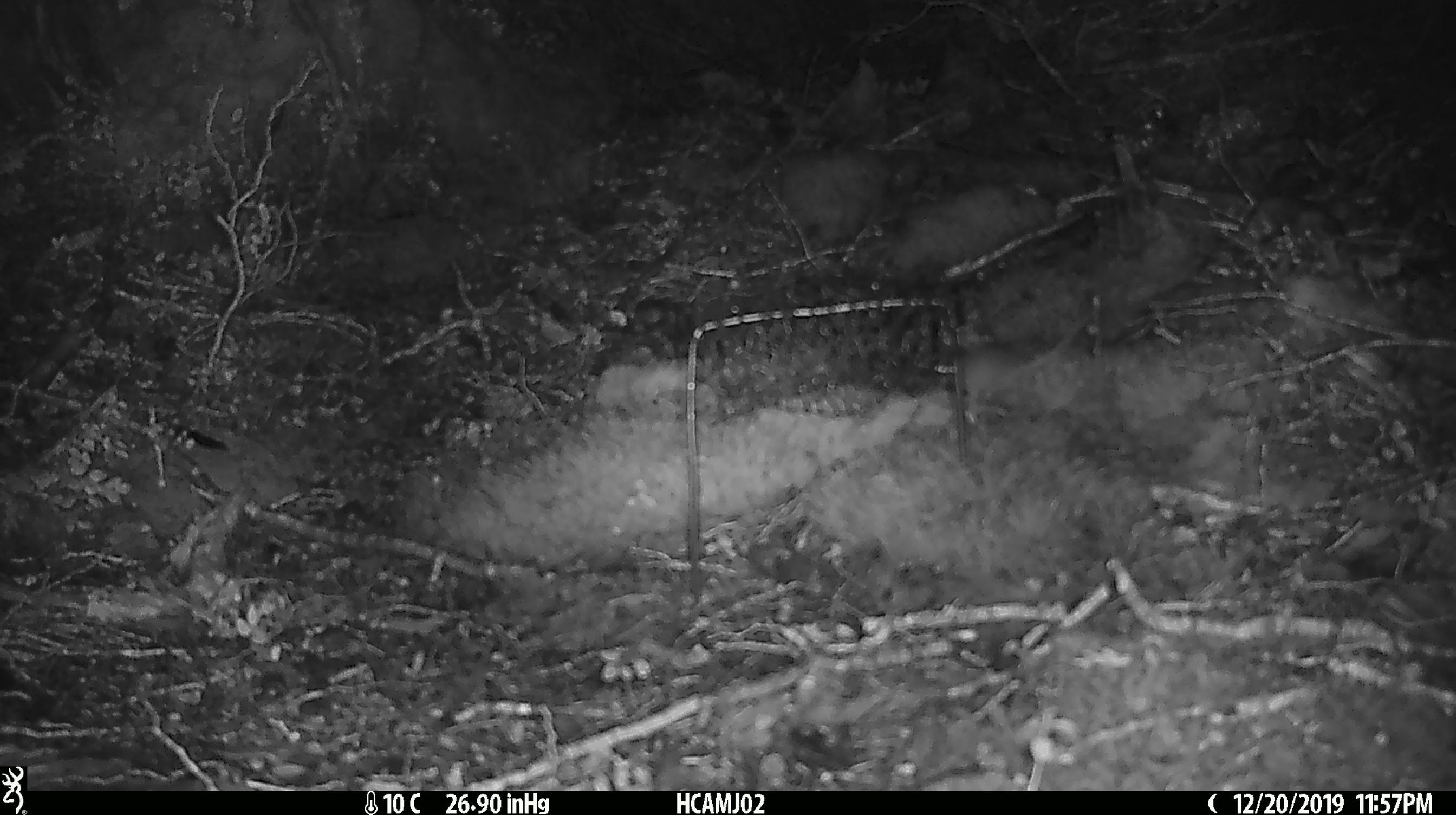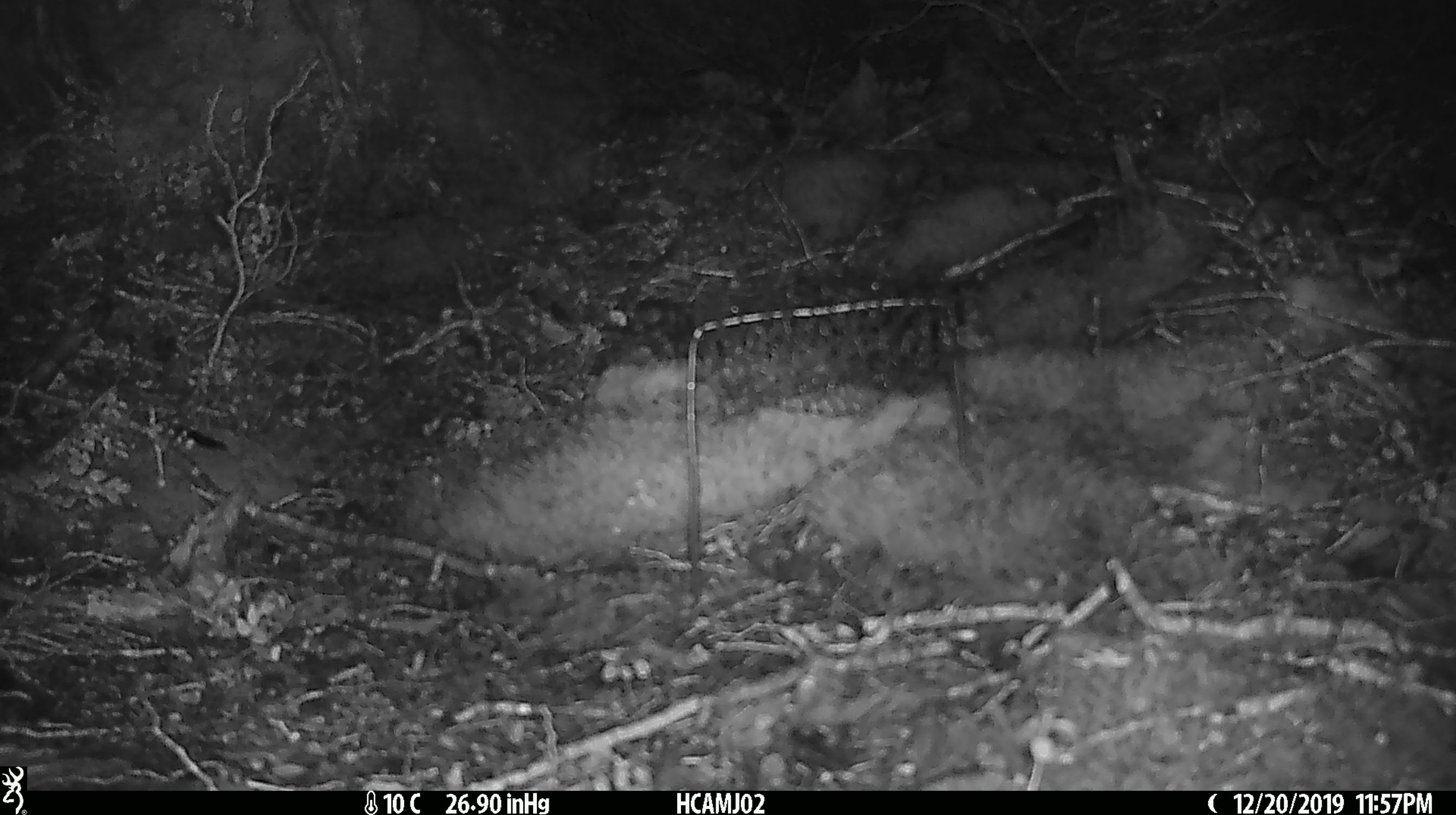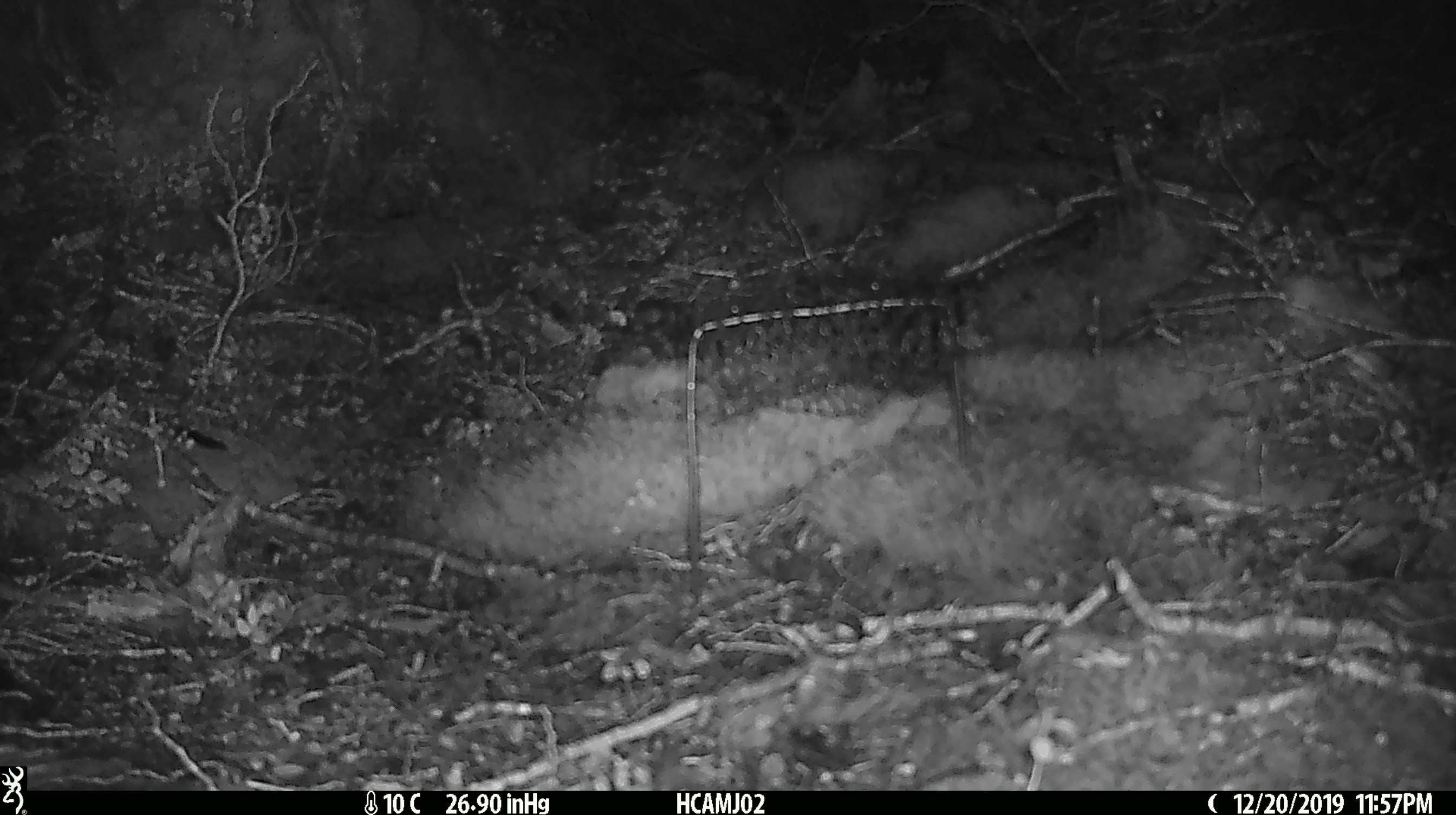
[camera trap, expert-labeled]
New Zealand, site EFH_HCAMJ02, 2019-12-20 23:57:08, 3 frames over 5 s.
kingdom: Animalia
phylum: Chordata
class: Mammalia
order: Rodentia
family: Muridae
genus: Mus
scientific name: Mus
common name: mouse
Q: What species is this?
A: Mouse (Mus).